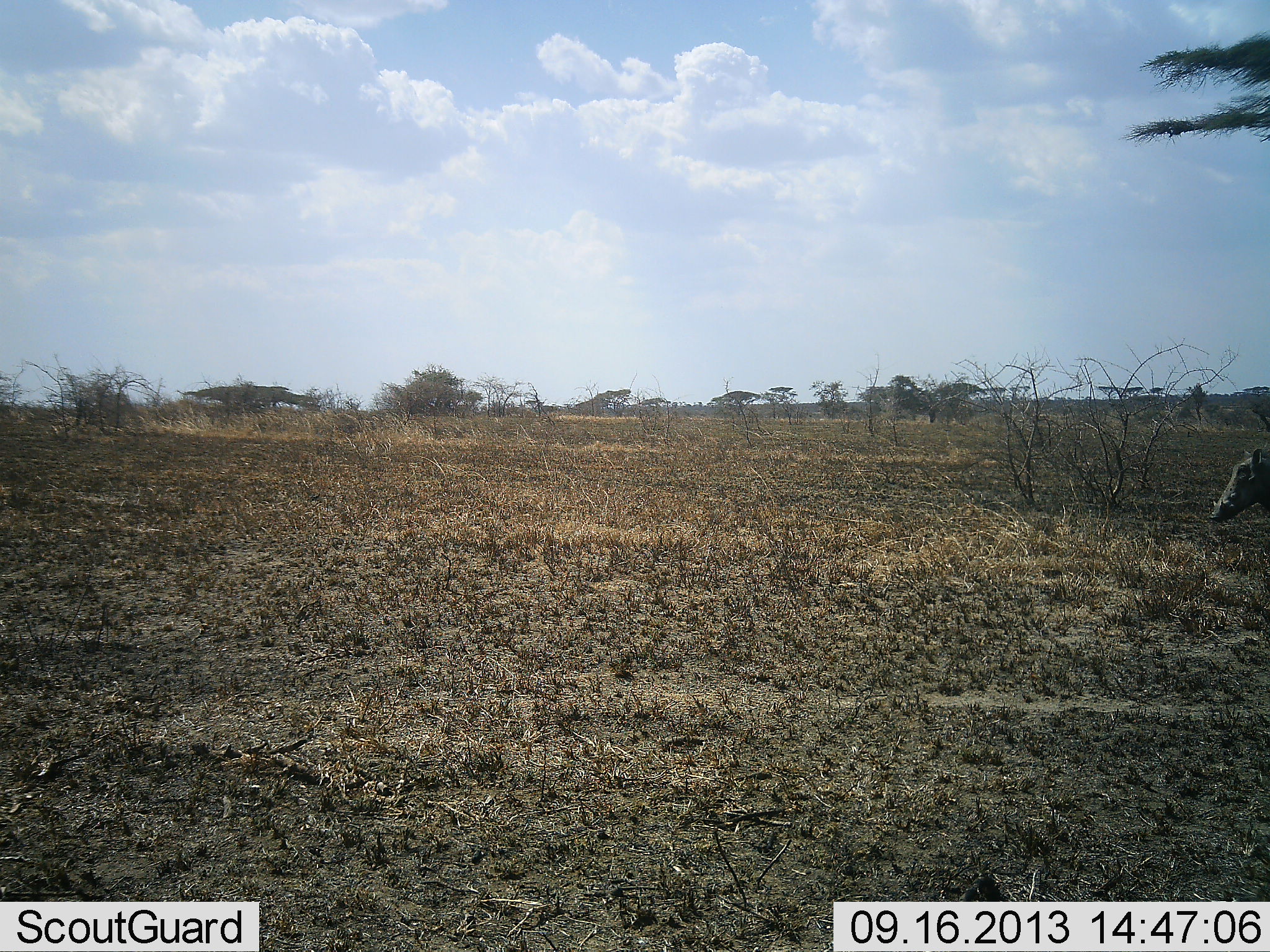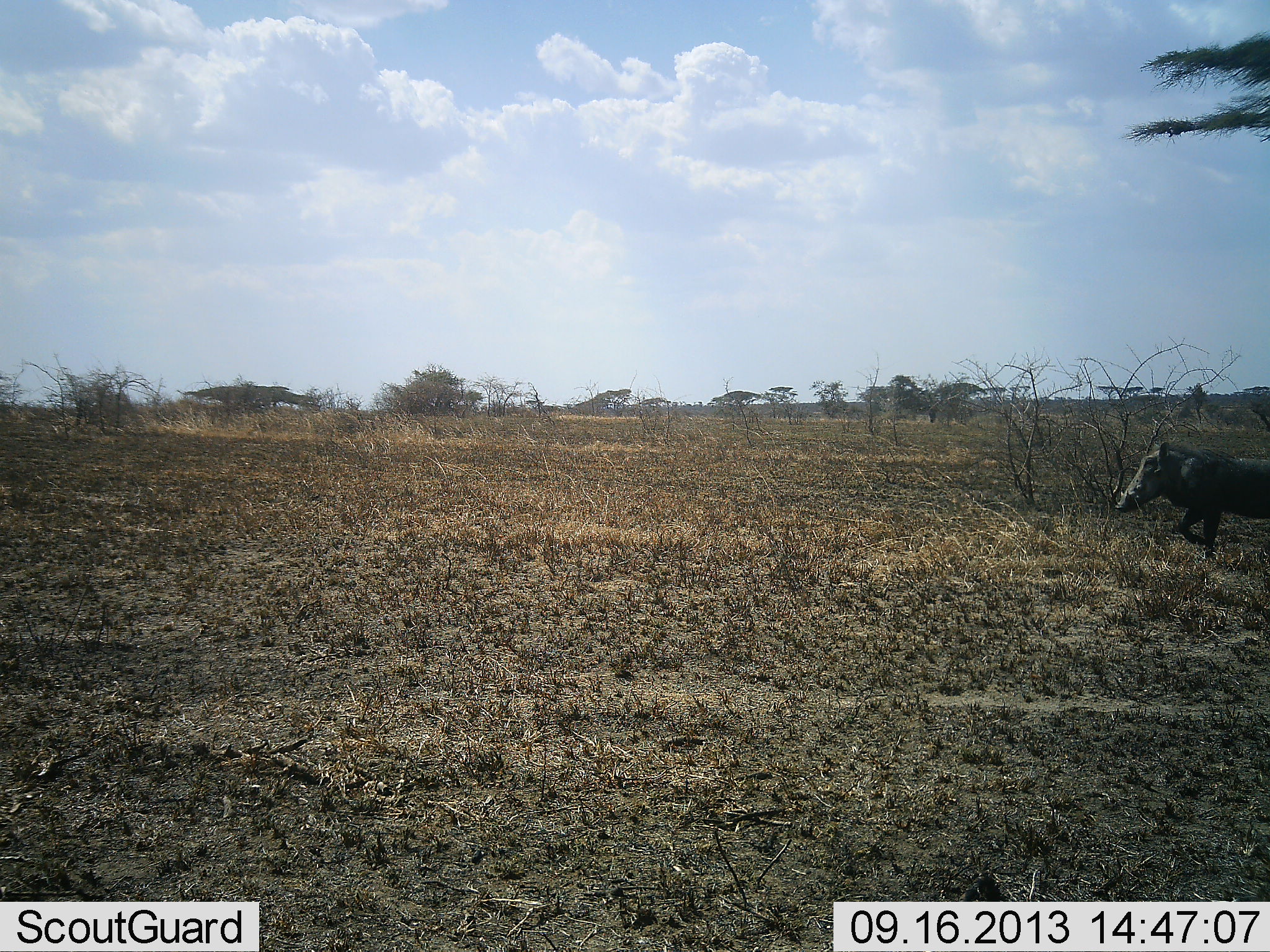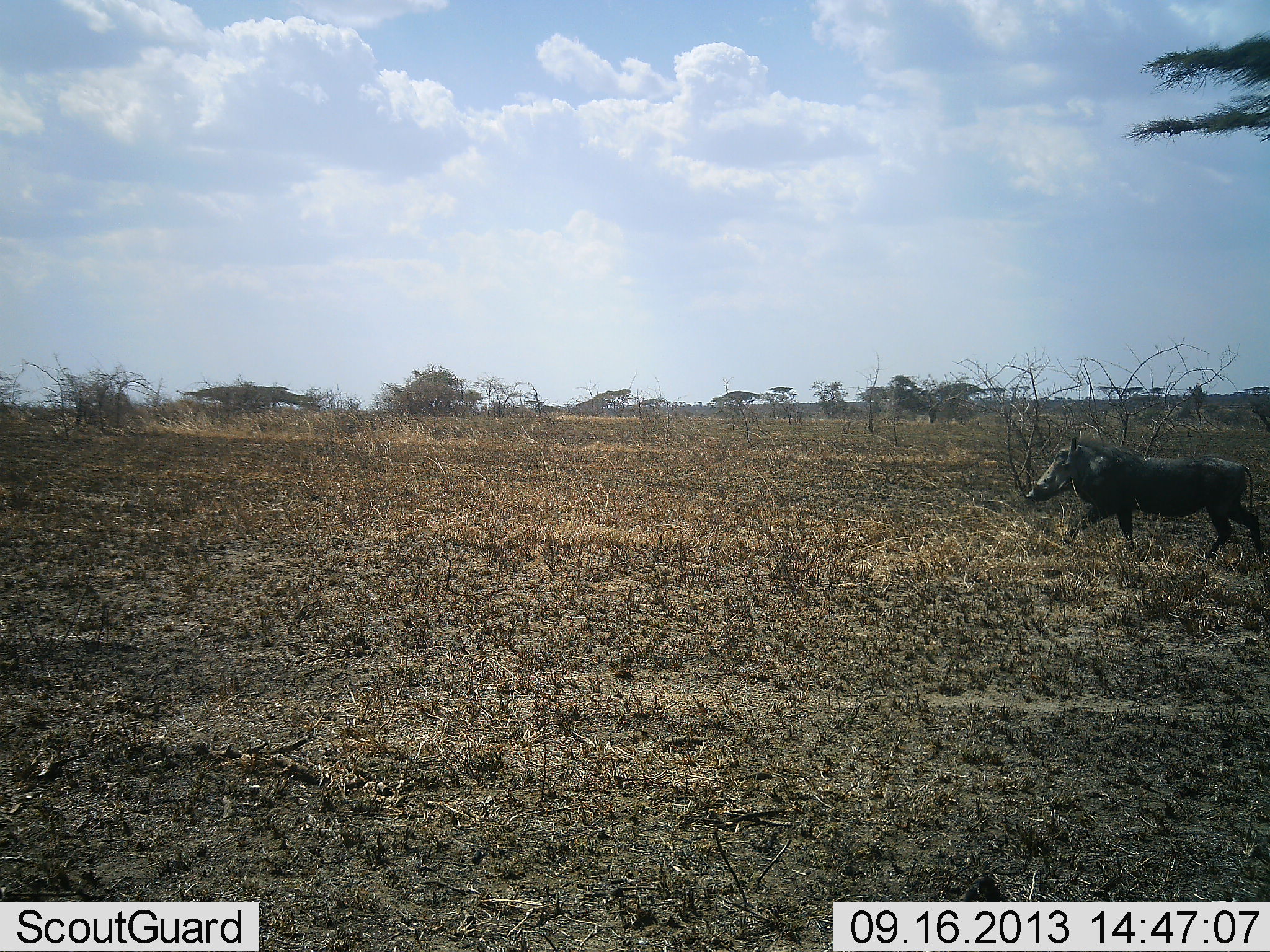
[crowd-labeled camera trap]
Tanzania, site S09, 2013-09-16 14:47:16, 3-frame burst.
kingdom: Animalia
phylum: Chordata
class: Mammalia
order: Artiodactyla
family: Suidae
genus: Phacochoerus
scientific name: Phacochoerus africanus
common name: warthog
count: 1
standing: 14%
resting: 0%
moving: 93%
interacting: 0%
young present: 0%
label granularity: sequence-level